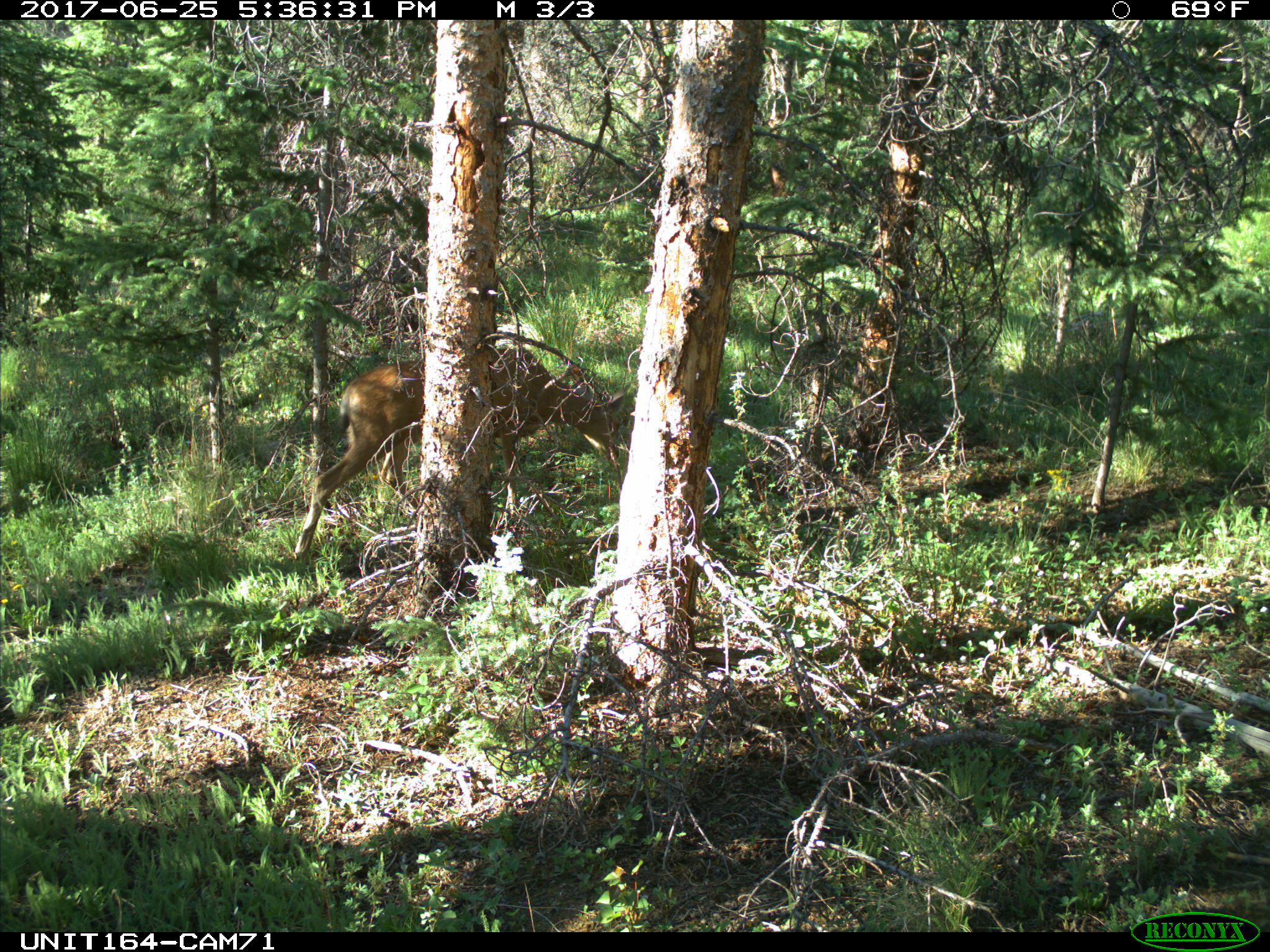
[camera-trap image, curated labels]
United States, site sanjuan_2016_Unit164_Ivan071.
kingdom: Animalia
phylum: Chordata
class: Mammalia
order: Artiodactyla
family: Cervidae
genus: Odocoileus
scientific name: Odocoileus hemionus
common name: mule deer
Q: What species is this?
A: Odocoileus hemionus (mule deer).